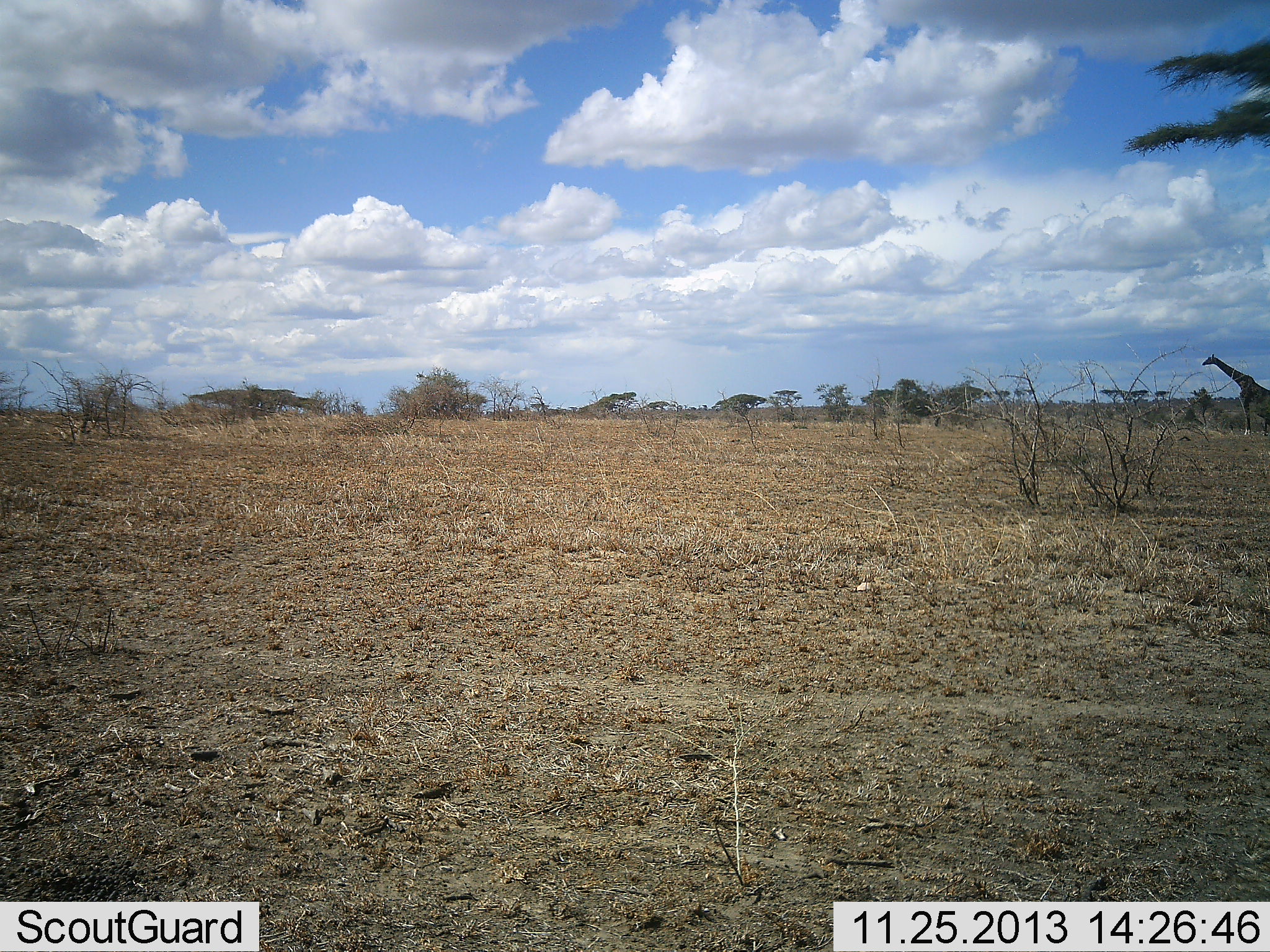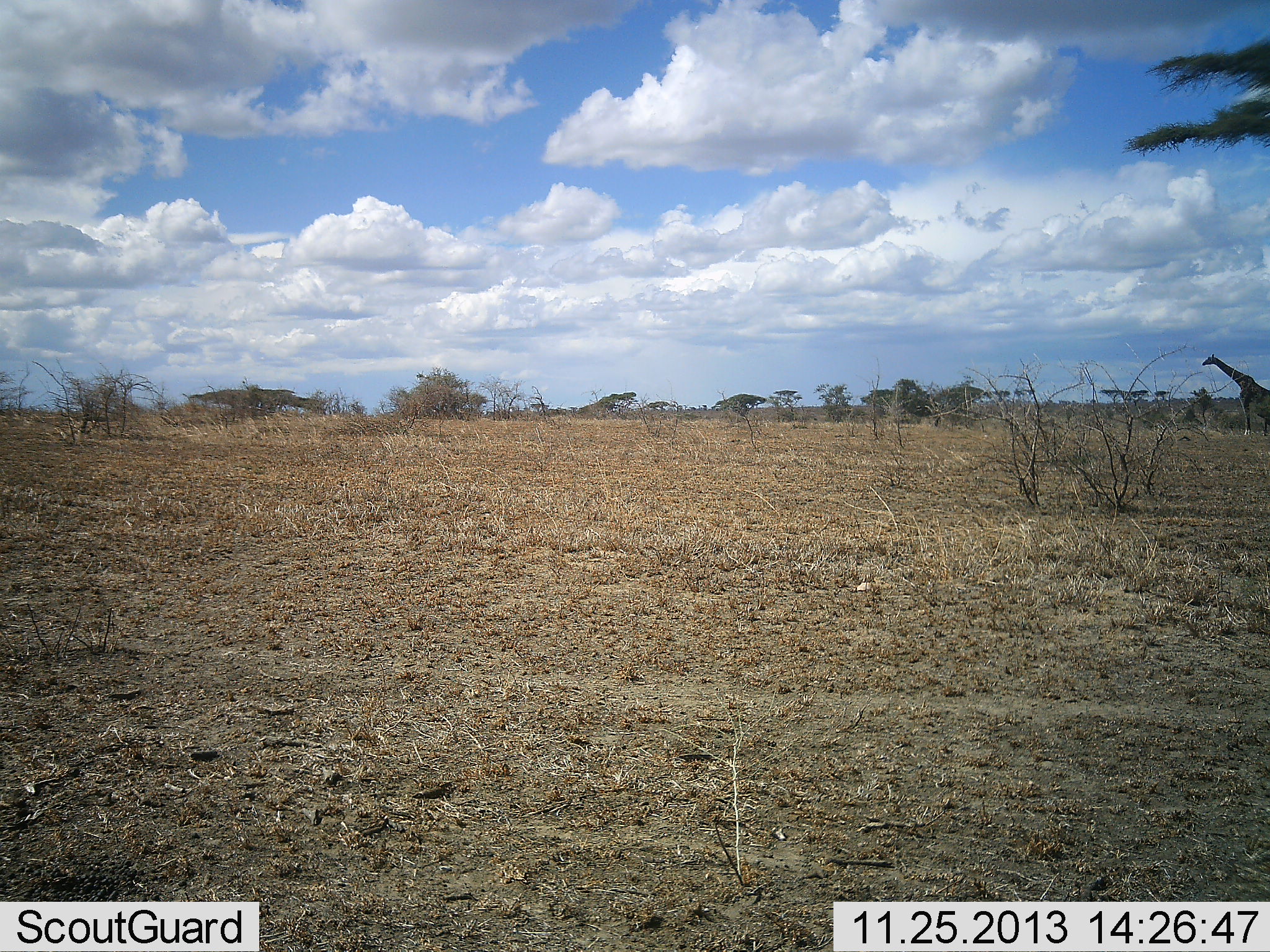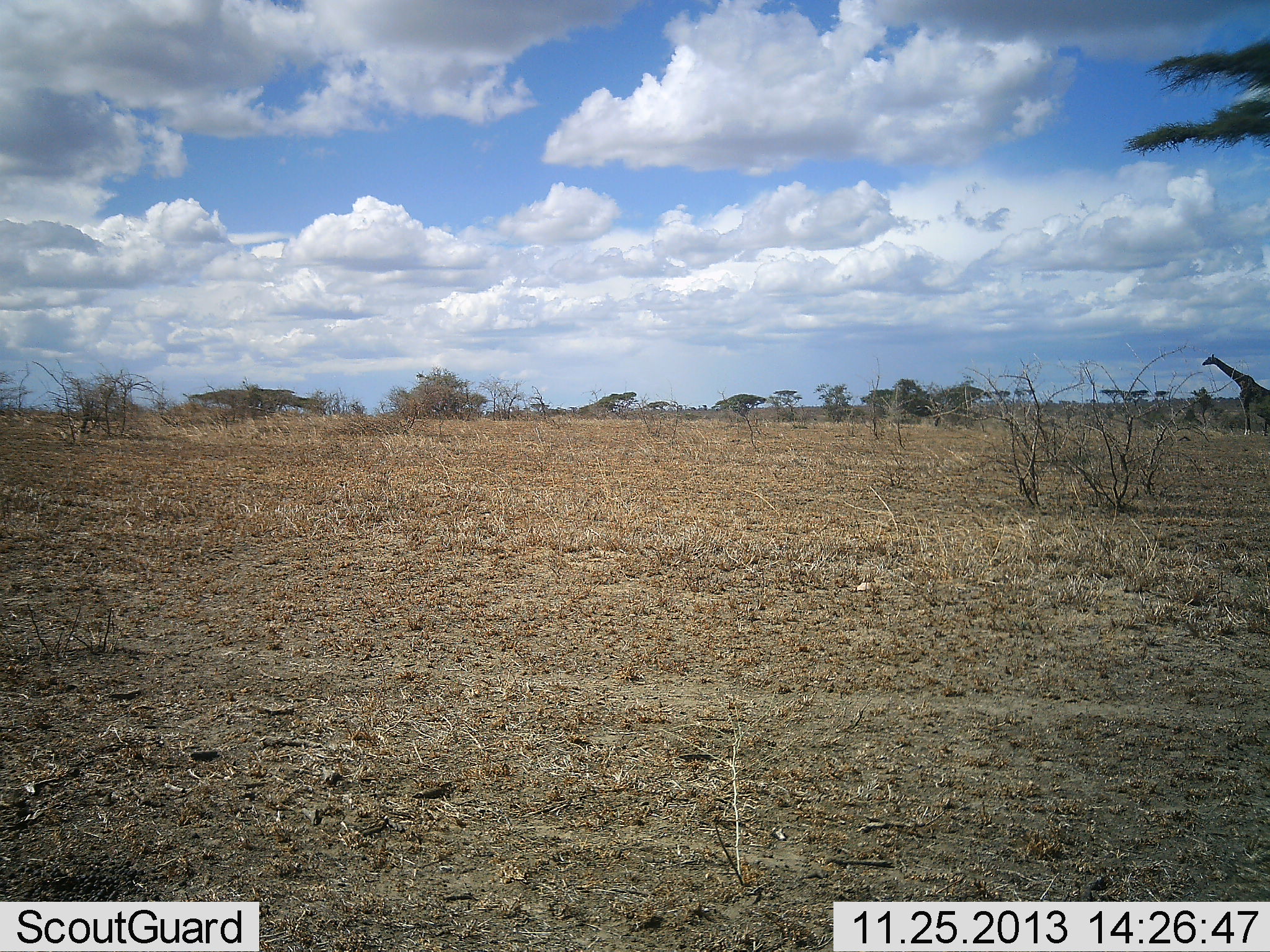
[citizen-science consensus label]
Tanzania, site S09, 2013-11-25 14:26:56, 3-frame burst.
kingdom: Animalia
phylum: Chordata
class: Mammalia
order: Artiodactyla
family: Giraffidae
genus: Giraffa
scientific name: Giraffa camelopardalis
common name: giraffe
Giraffe (Giraffa camelopardalis), count 1. Behavior (volunteer vote fractions): standing 100%, resting 0%, moving 0%, interacting 0%. Young present (vote fraction): 0%. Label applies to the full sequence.